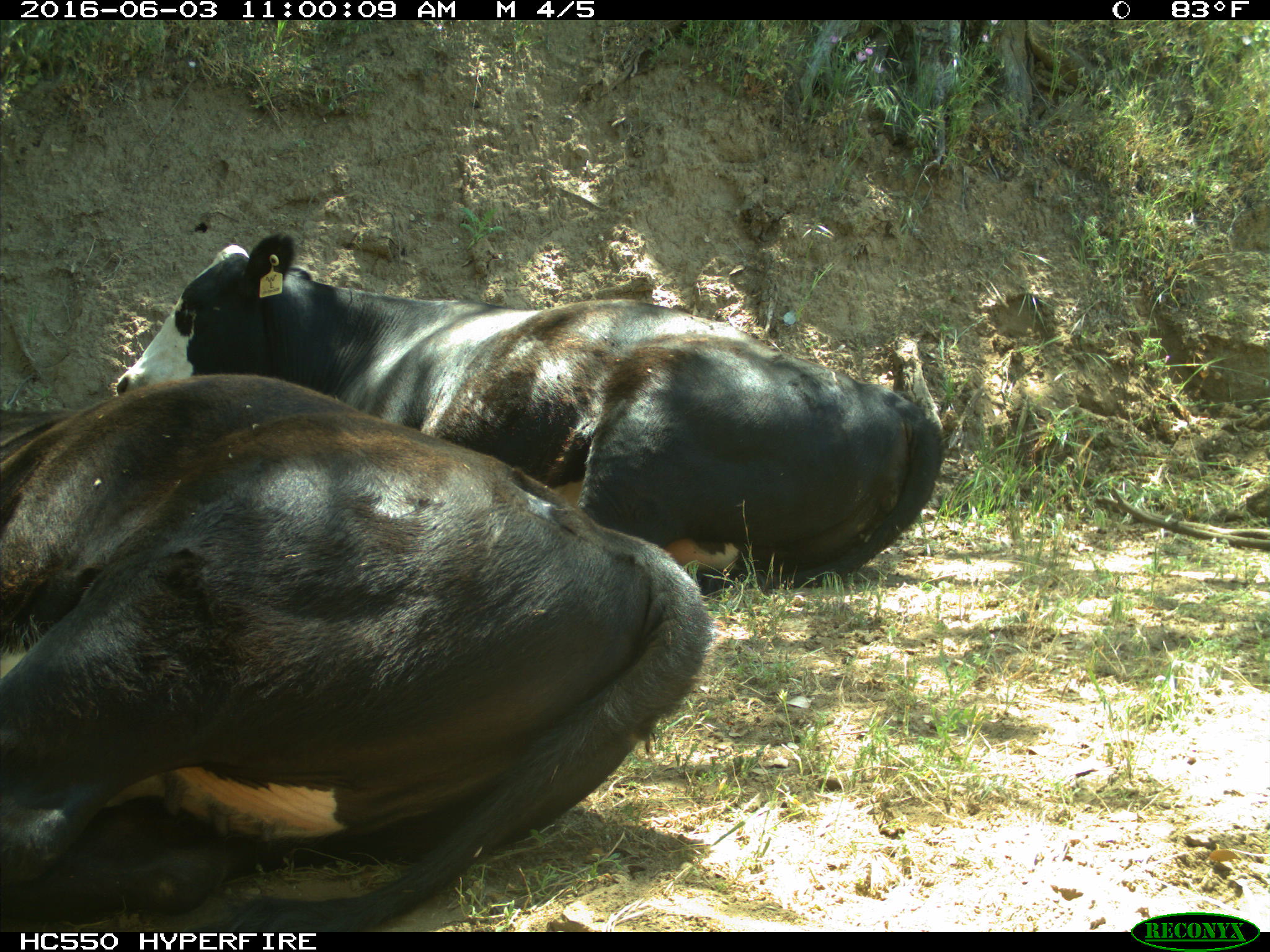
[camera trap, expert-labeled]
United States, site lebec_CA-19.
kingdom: Animalia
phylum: Chordata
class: Mammalia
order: Artiodactyla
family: Bovidae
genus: Bos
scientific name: Bos taurus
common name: domestic cow